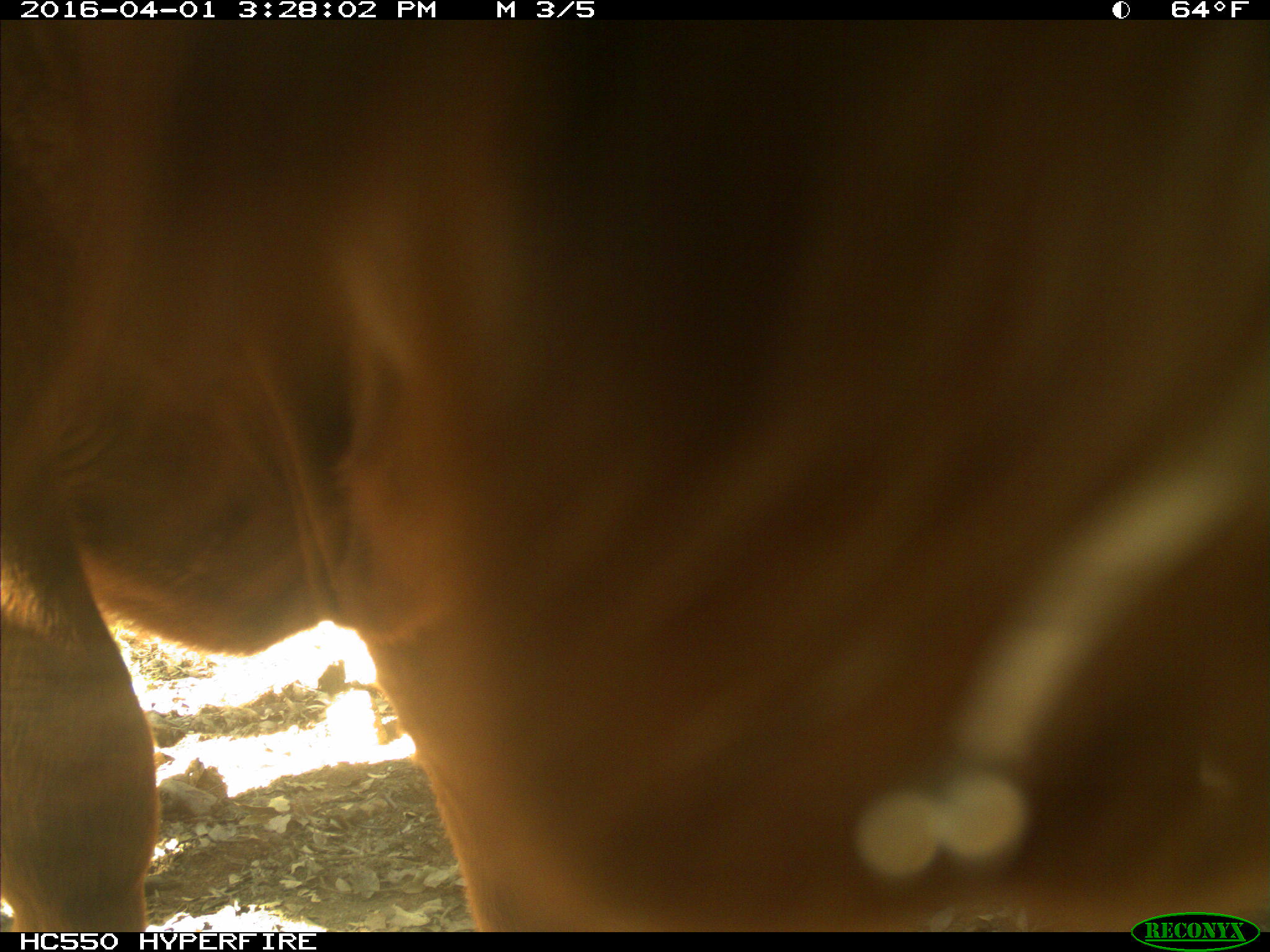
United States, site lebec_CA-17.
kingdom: Animalia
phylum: Chordata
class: Mammalia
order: Artiodactyla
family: Bovidae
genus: Bos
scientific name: Bos taurus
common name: domestic cow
Bos taurus (domestic cow).